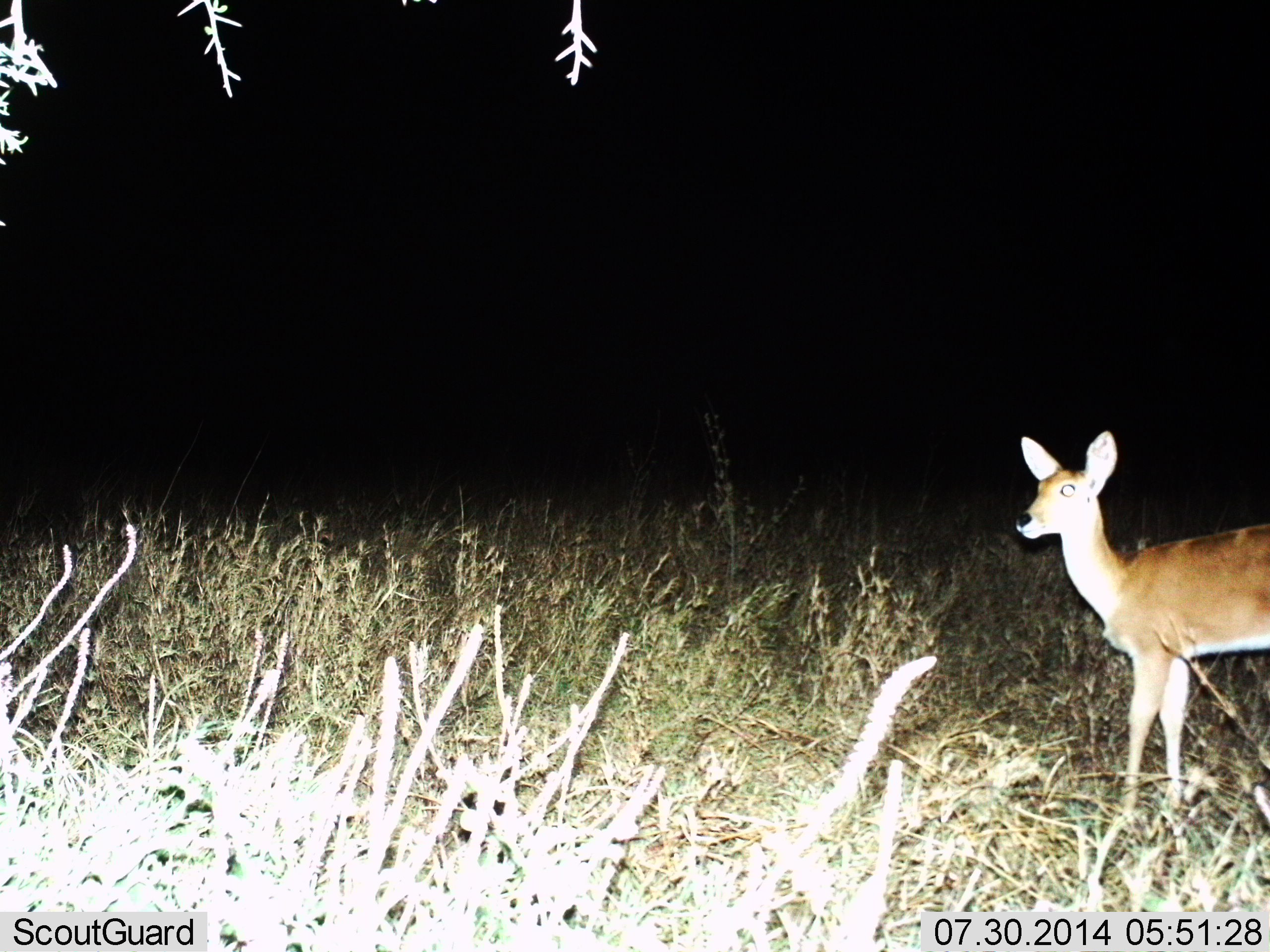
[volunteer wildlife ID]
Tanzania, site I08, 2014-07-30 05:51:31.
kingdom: Animalia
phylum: Chordata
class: Mammalia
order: Artiodactyla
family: Bovidae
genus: Redunca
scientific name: Redunca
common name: reedbuck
Reedbuck (Redunca), count 1. Behavior (volunteer vote fractions): standing 100%, resting 0%, moving 0%, interacting 0%. Young present (vote fraction): 10%. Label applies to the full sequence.